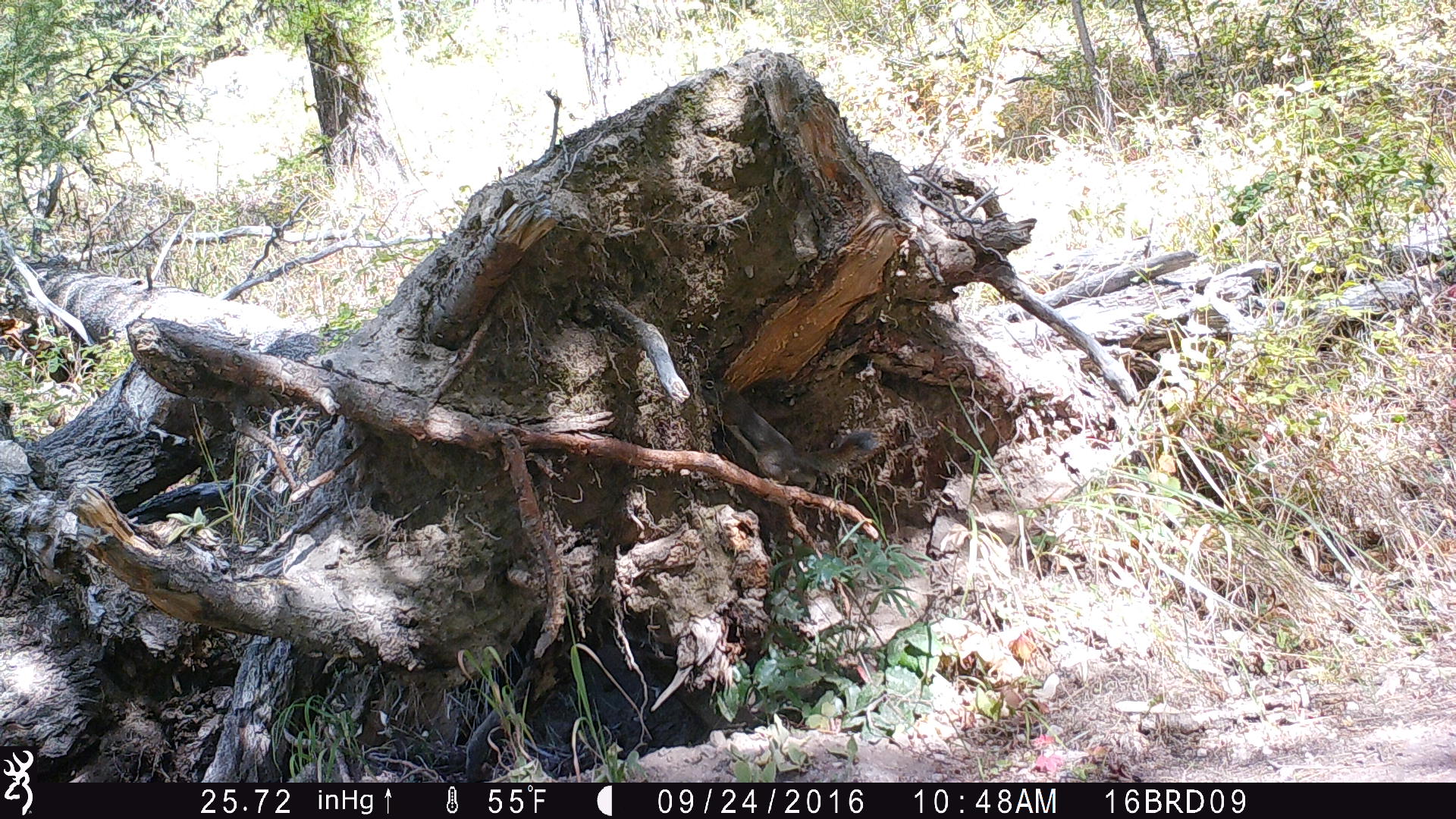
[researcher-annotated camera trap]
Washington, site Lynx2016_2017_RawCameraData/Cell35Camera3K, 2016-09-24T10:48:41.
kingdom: Animalia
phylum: Chordata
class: Mammalia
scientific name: Mammalia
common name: small mammal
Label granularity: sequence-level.